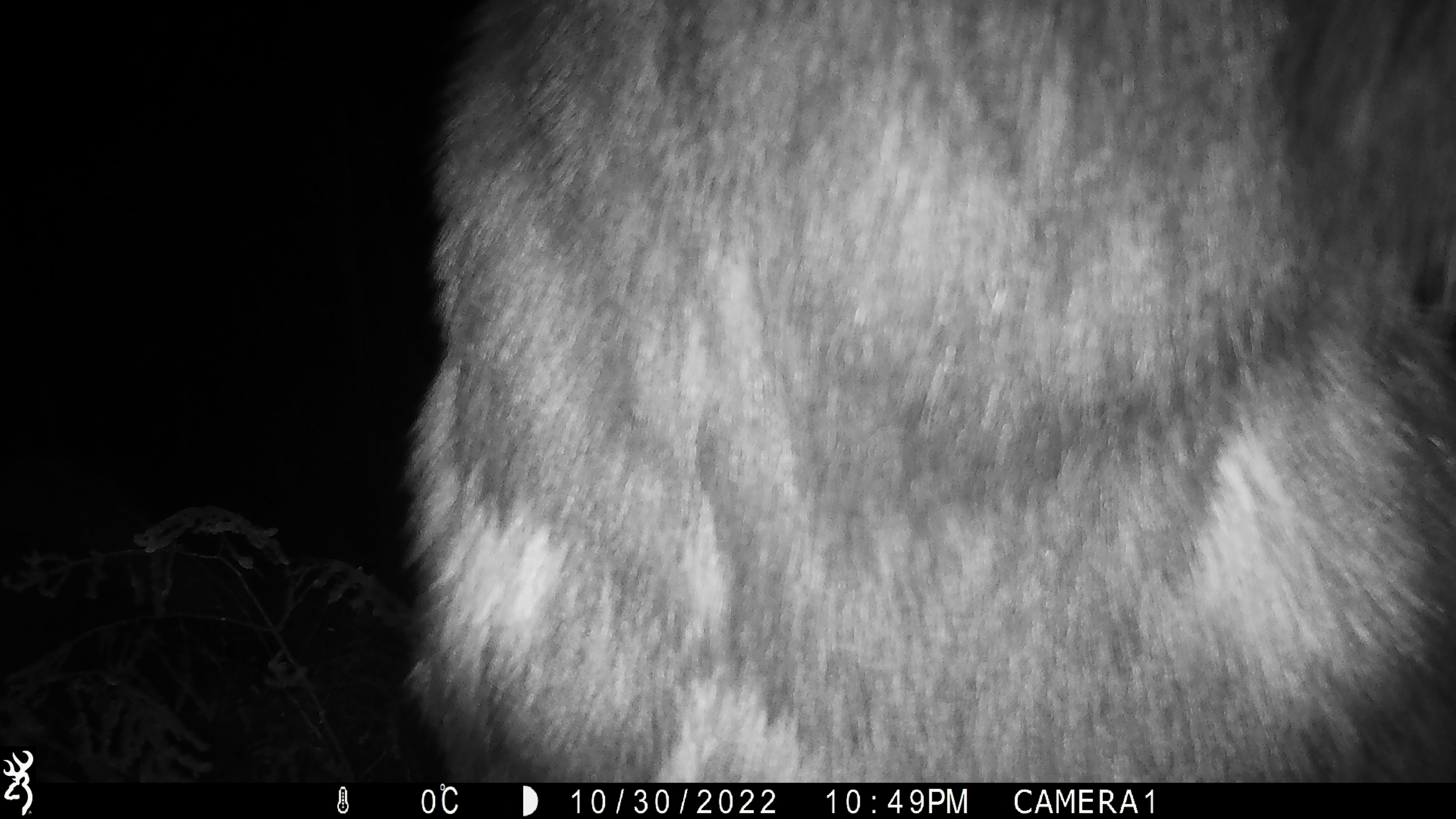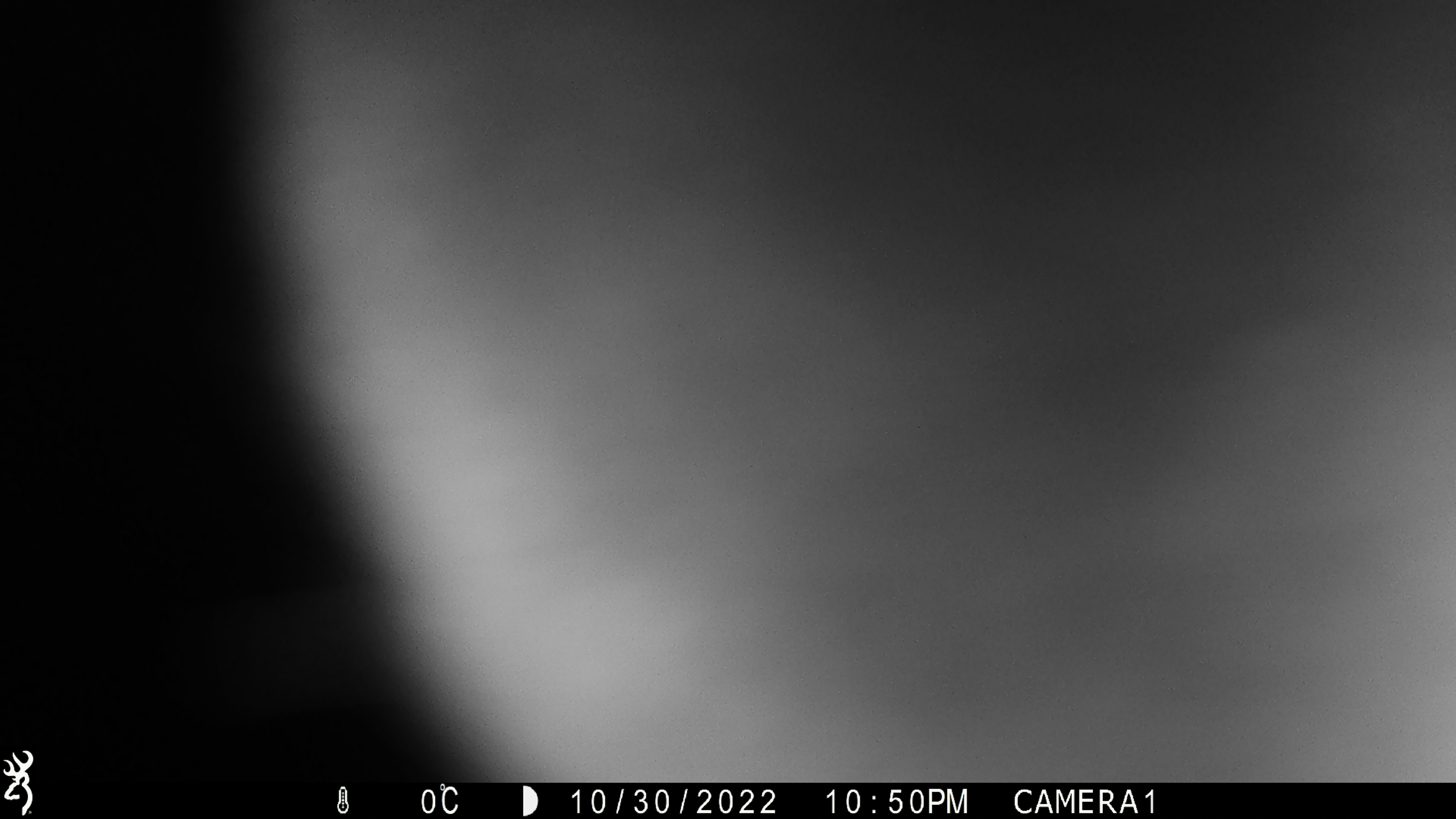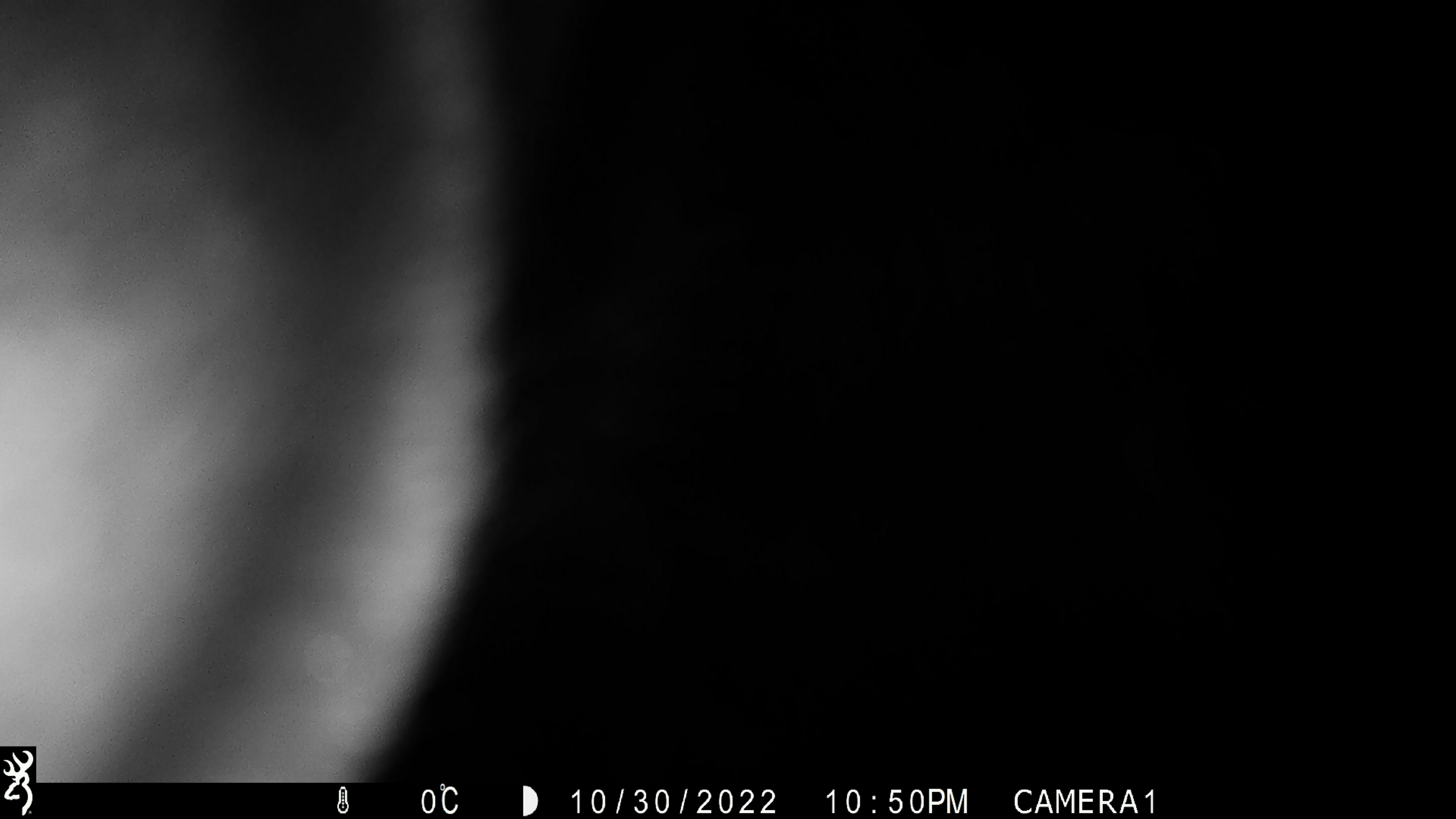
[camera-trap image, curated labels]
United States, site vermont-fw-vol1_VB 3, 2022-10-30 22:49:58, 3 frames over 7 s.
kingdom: Animalia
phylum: Chordata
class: Mammalia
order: Artiodactyla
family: Cervidae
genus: Alces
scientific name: Alces alces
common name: moose